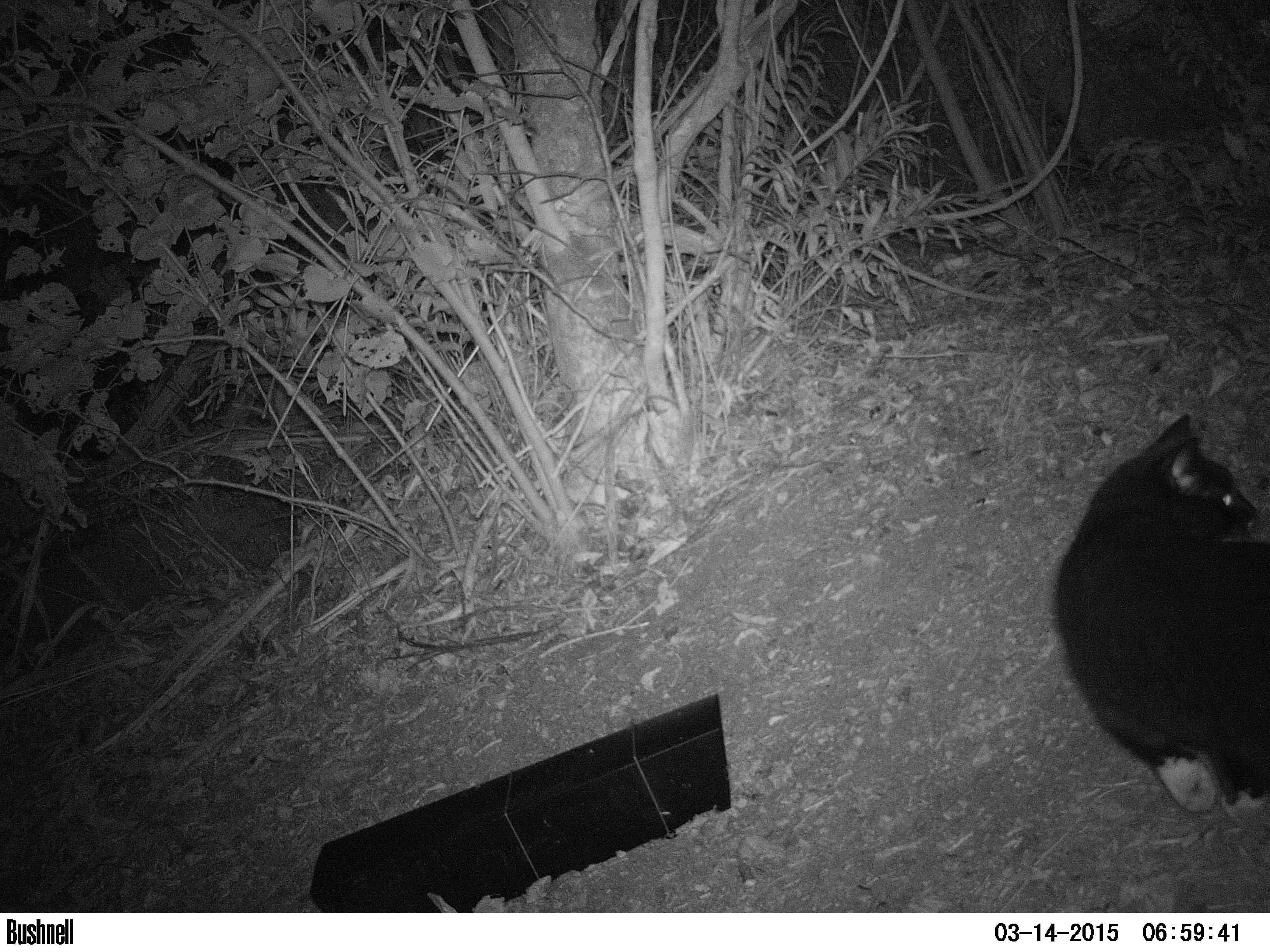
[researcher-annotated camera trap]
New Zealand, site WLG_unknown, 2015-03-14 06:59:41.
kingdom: Animalia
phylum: Chordata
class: Mammalia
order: Carnivora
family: Felidae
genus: Felis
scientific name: Felis catus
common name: domestic cat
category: cat